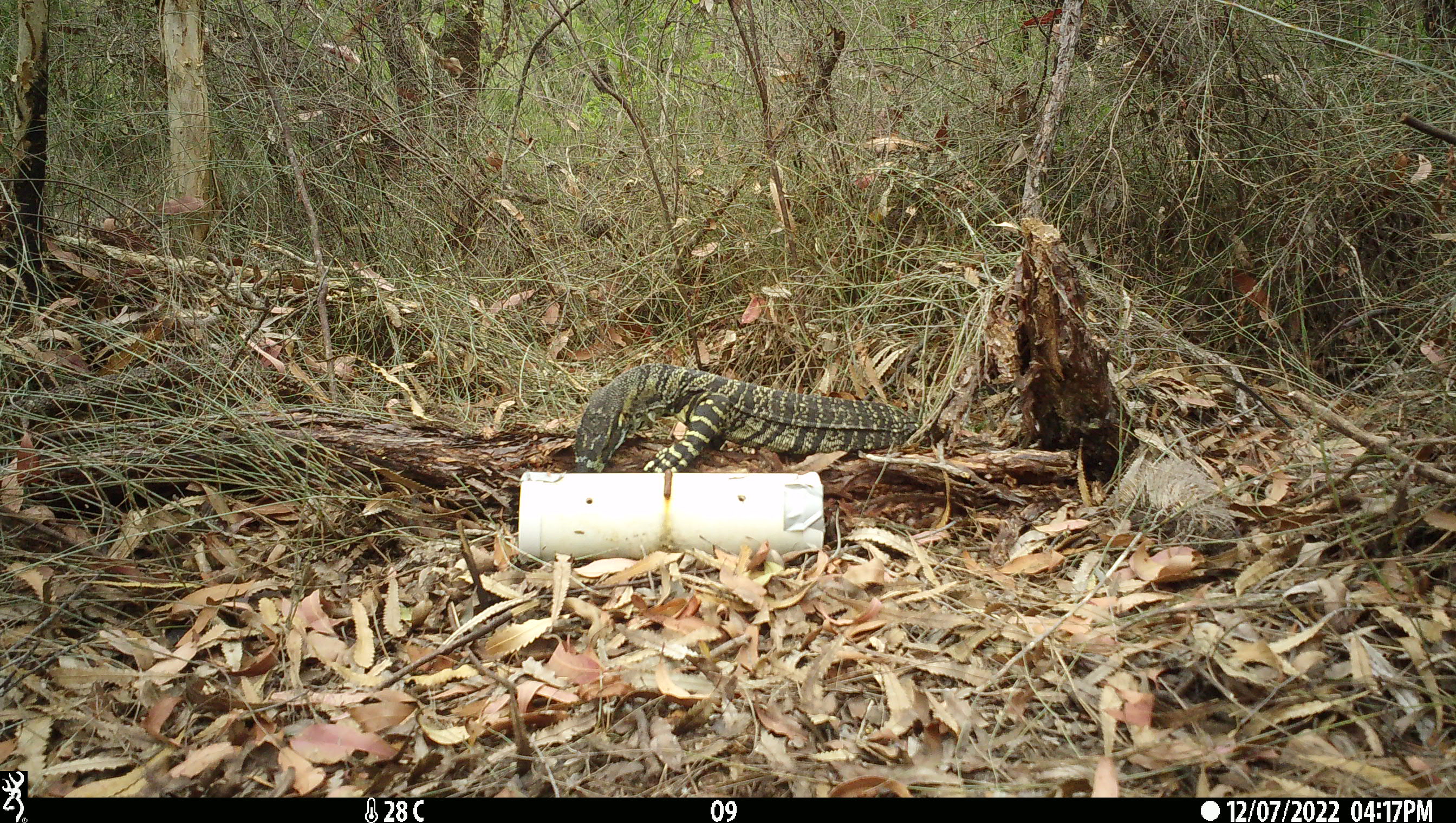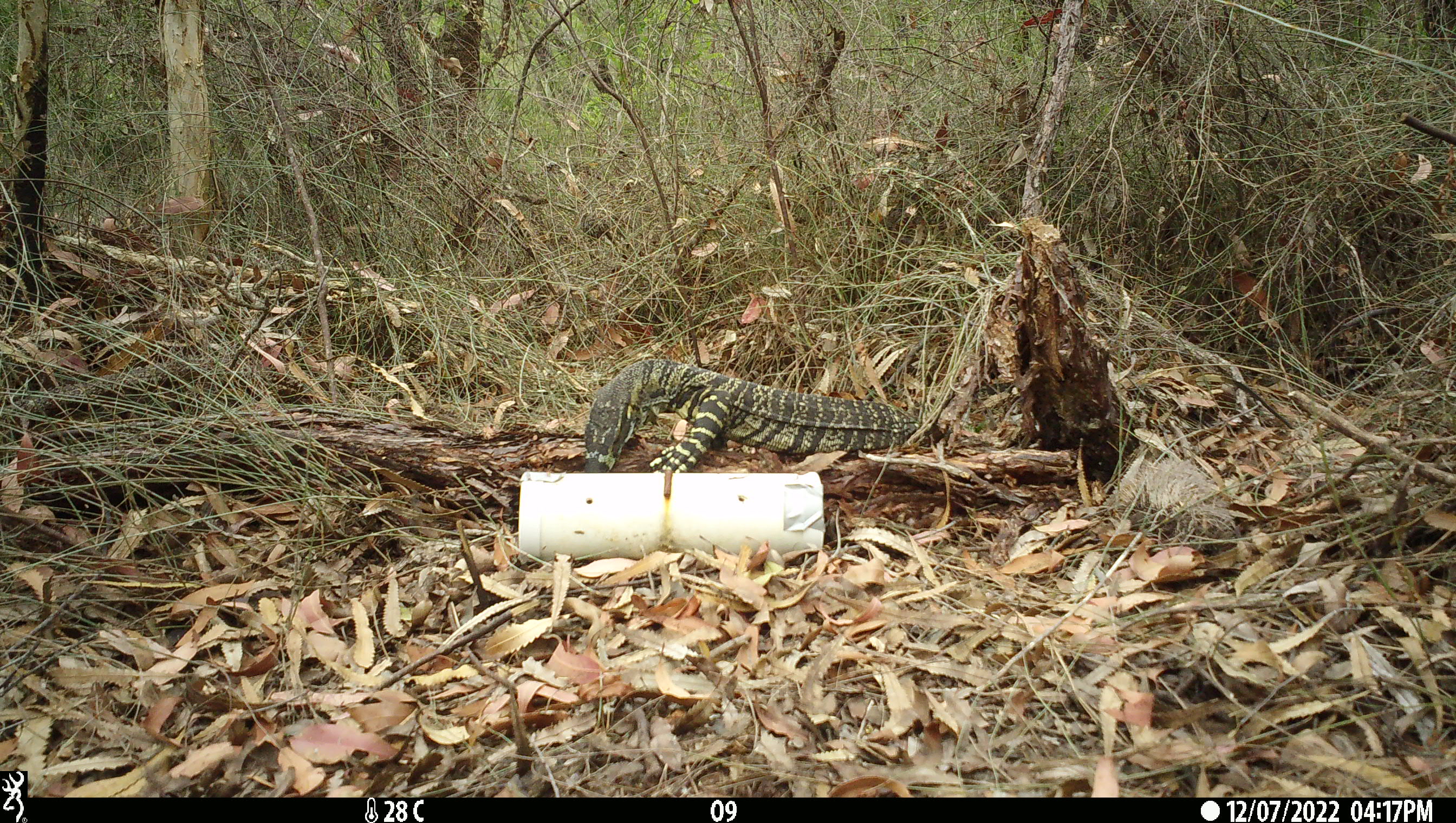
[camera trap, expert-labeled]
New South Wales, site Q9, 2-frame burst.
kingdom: Animalia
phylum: Chordata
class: Reptilia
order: Squamata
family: Varanidae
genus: Varanus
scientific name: Varanus varius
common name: lace monitor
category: goanna